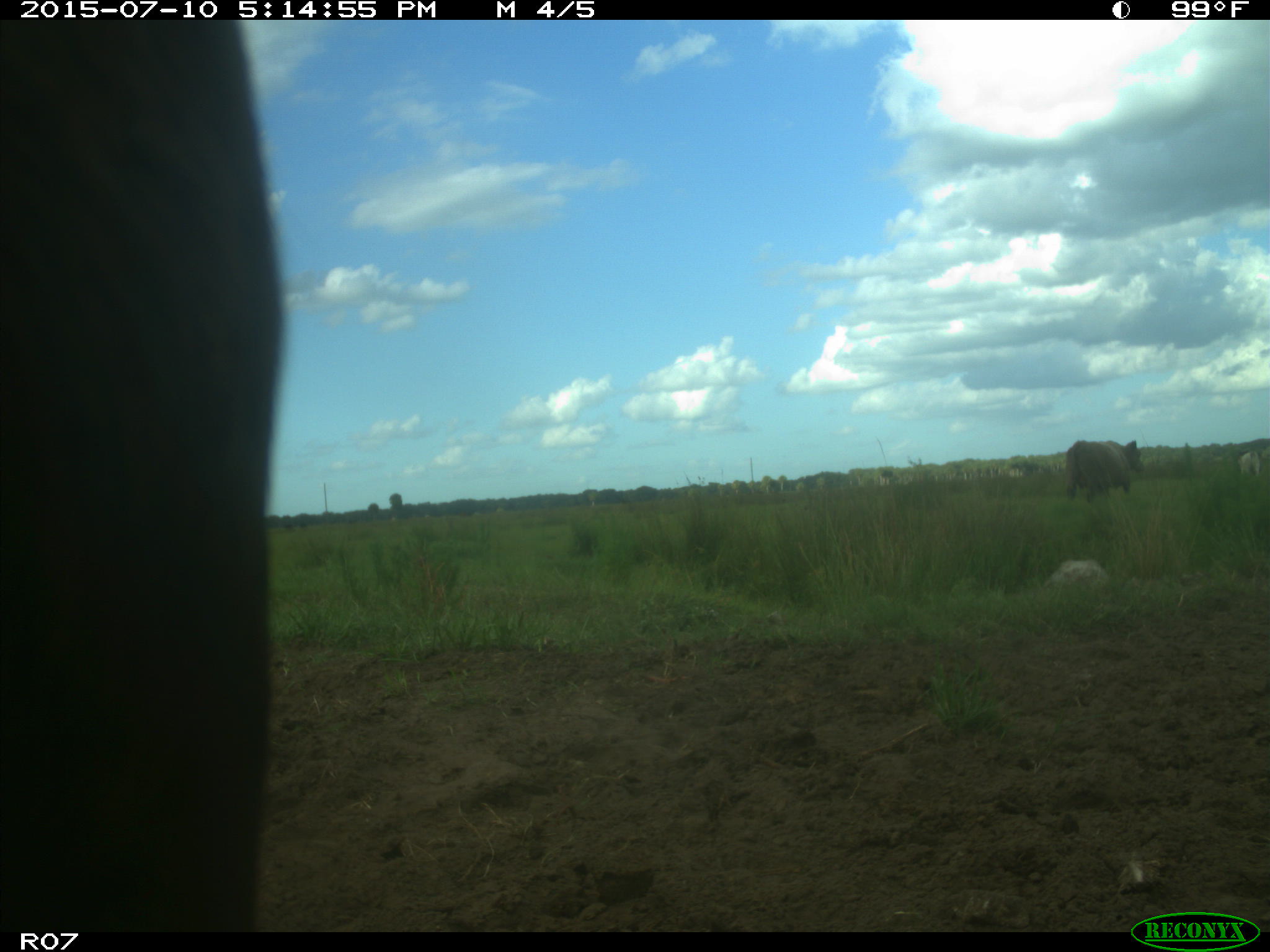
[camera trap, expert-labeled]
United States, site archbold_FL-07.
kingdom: Animalia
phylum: Chordata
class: Mammalia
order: Artiodactyla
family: Bovidae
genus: Bos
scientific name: Bos taurus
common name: domestic cow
Bos taurus (domestic cow).